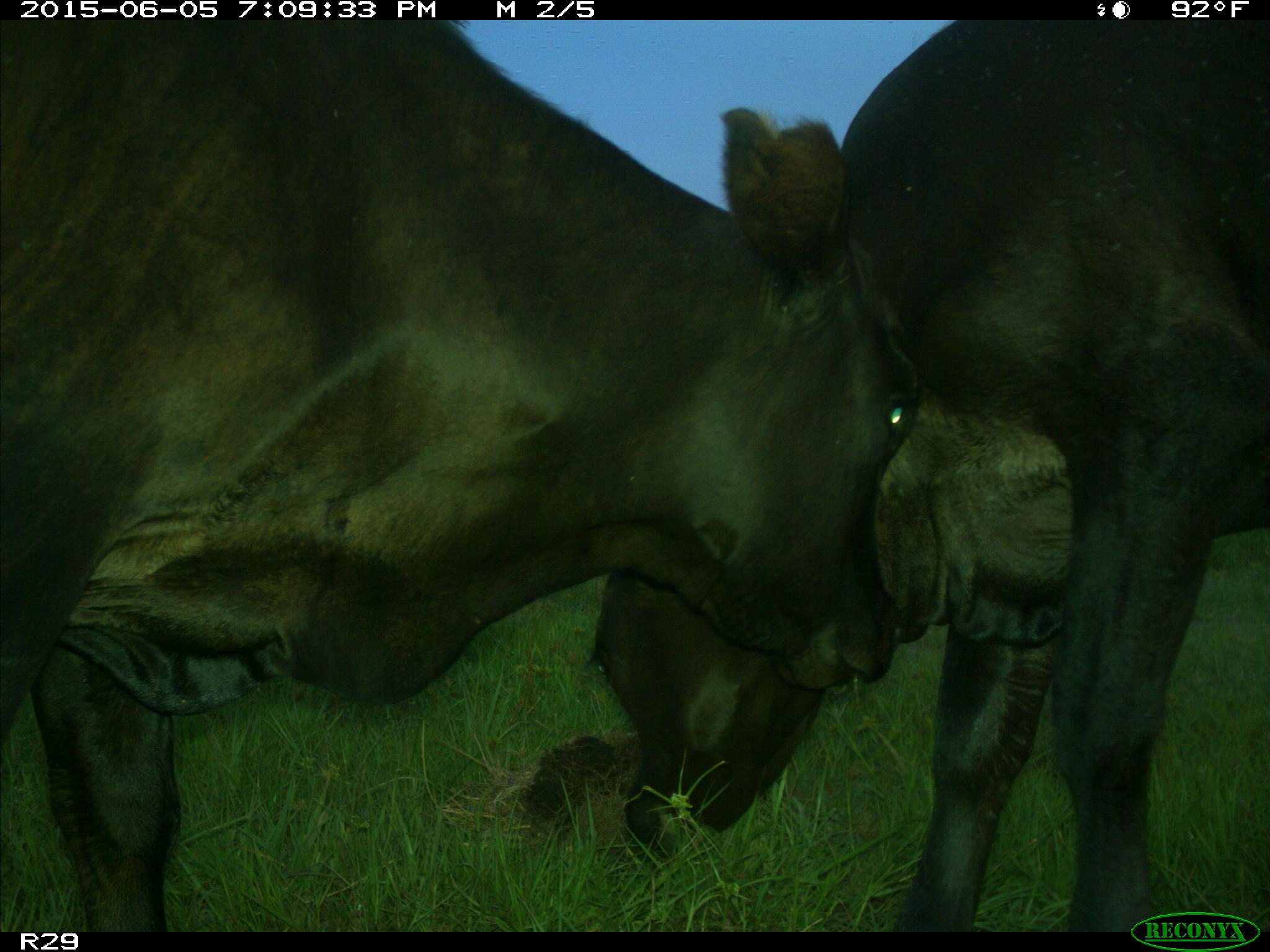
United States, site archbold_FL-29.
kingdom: Animalia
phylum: Chordata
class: Mammalia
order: Artiodactyla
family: Bovidae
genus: Bos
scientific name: Bos taurus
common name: domestic cow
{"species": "Bos taurus (domestic cow)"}